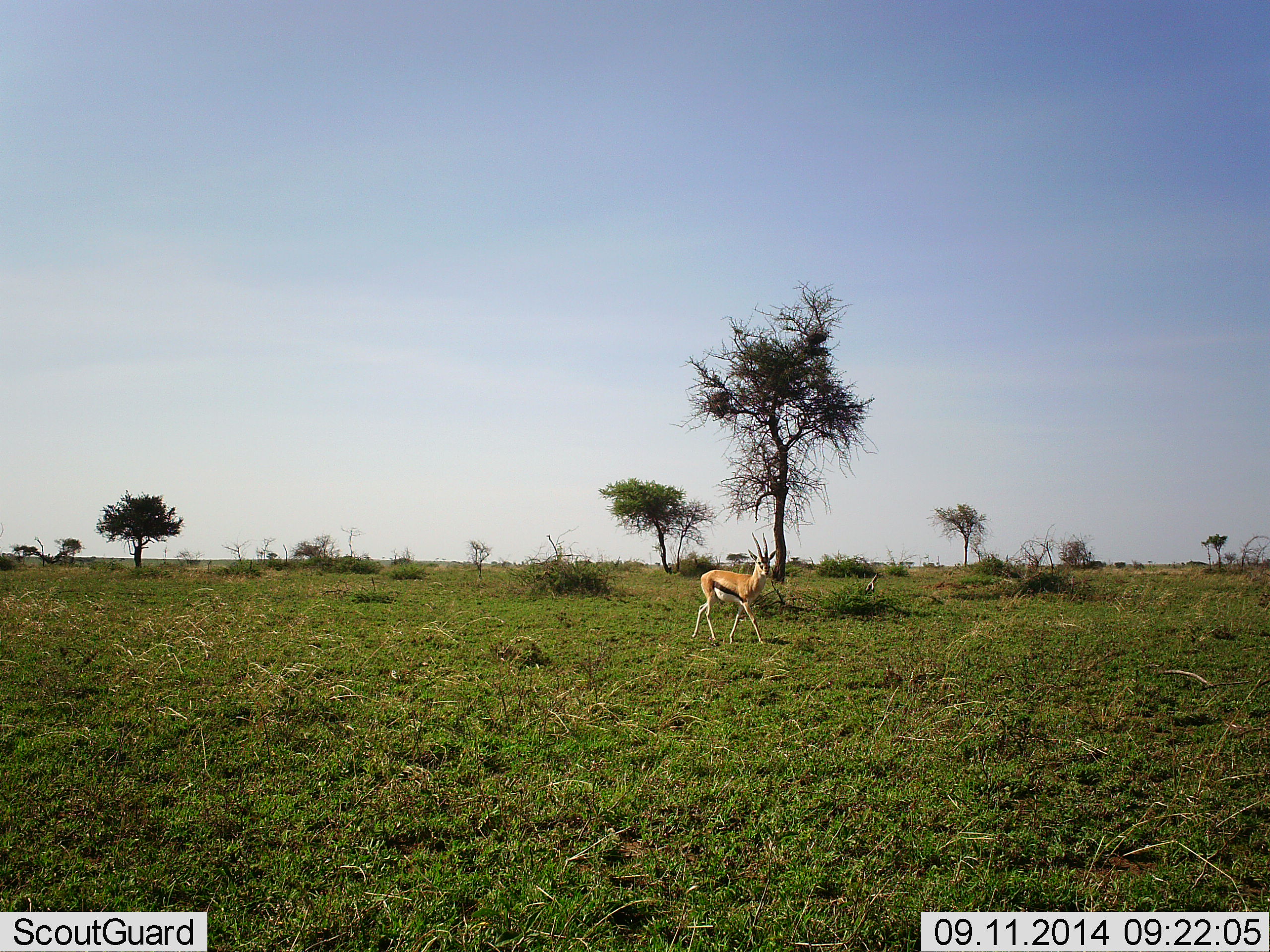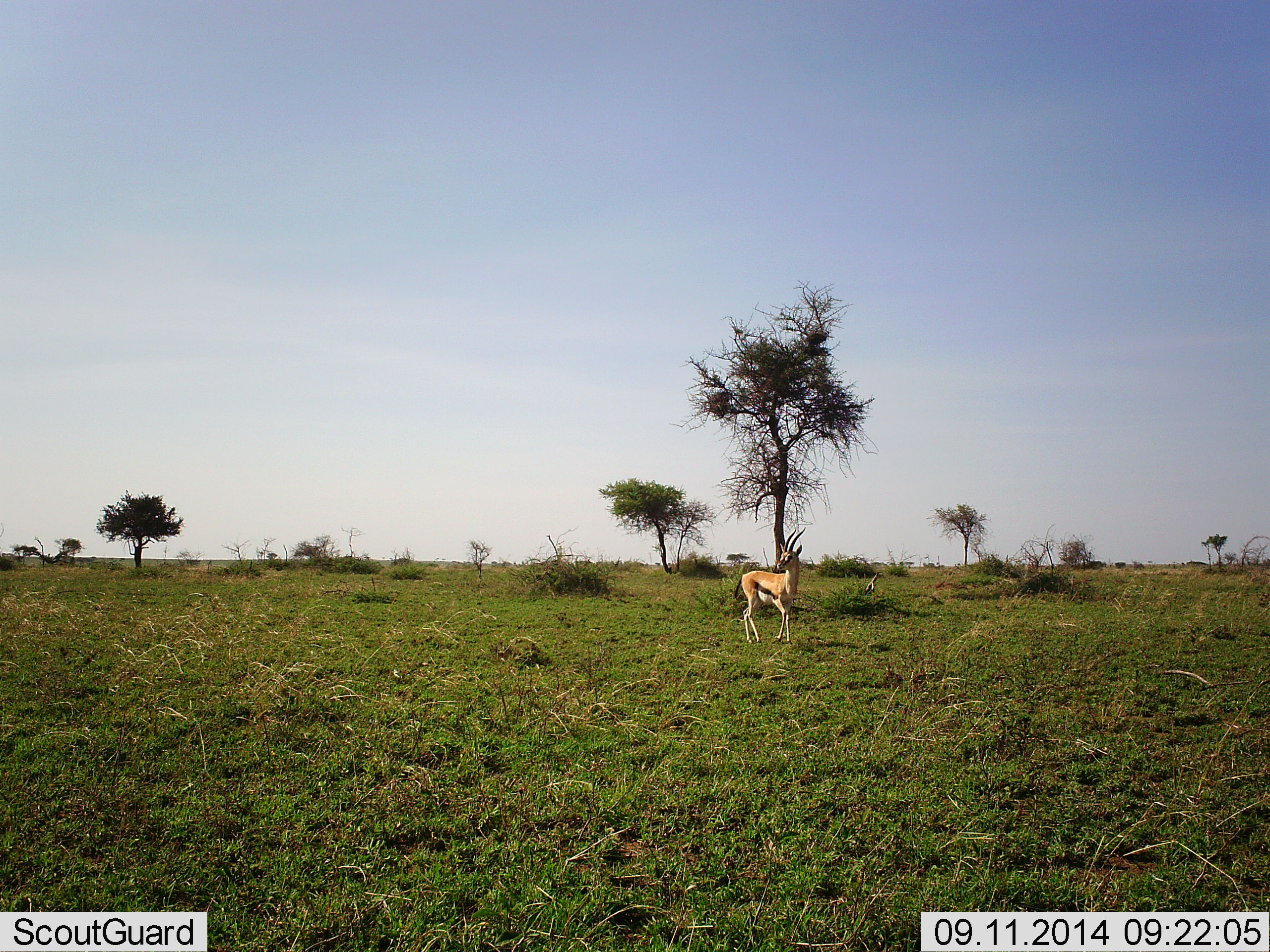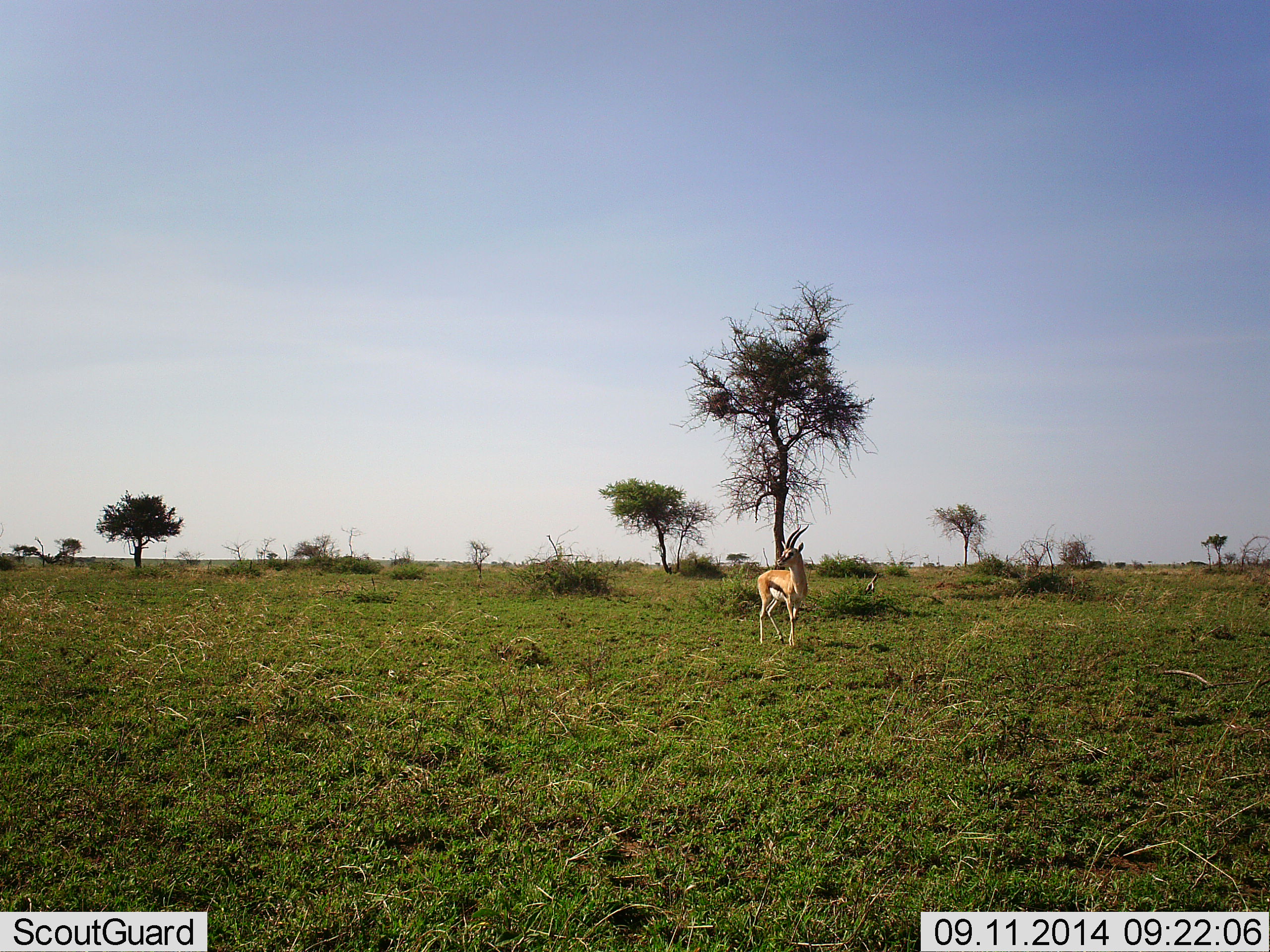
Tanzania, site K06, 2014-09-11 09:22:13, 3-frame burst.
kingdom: Animalia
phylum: Chordata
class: Mammalia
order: Artiodactyla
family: Bovidae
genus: Eudorcas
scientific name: Eudorcas thomsonii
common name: thomson's gazelle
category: gazellethomsons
Gazellethomsons (thomson's gazelle) (Eudorcas thomsonii), count 1. Behavior (volunteer vote fractions): standing 10%, resting 0%, moving 90%, interacting 0%. Young present (vote fraction): 0%. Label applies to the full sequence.